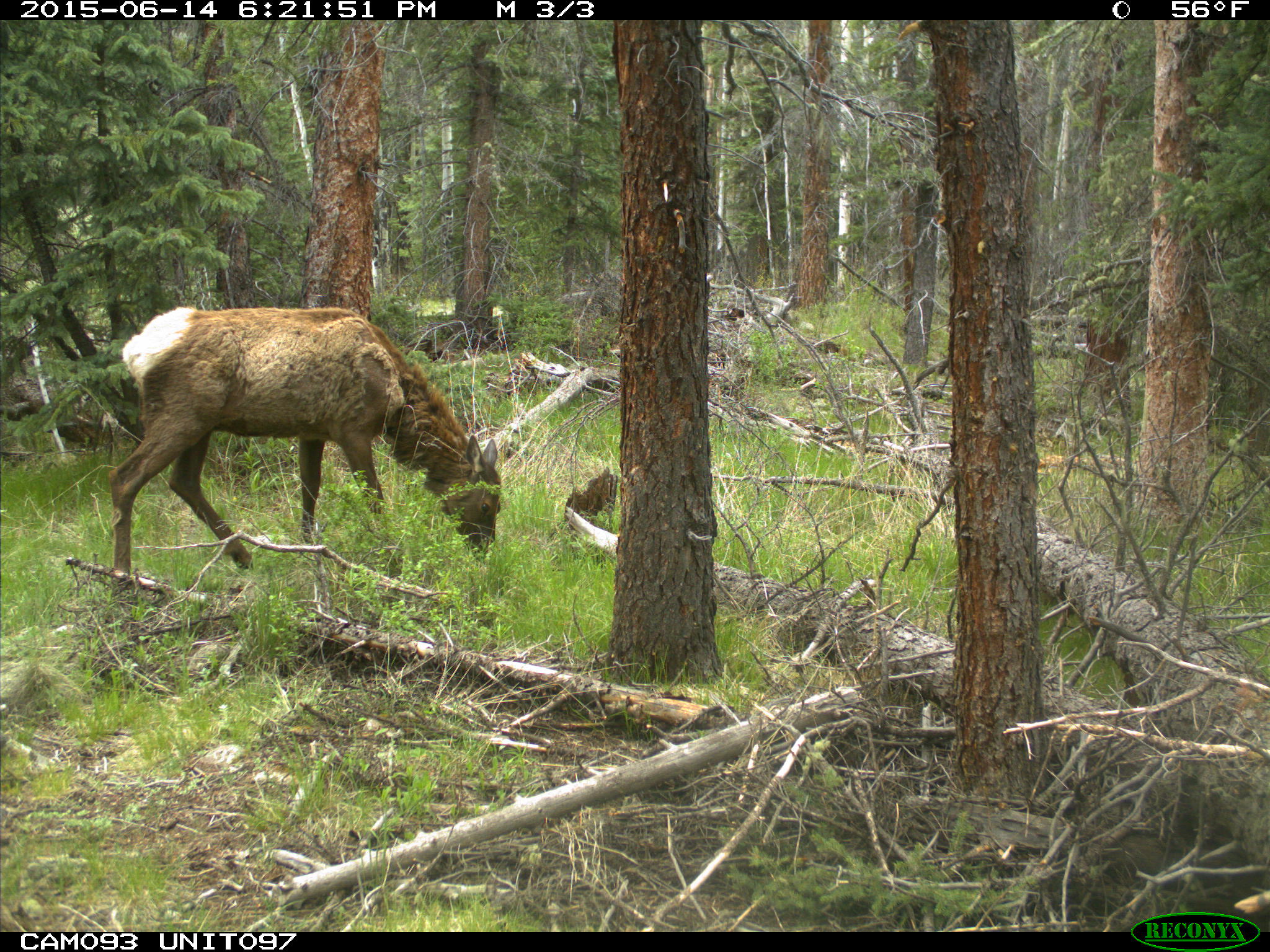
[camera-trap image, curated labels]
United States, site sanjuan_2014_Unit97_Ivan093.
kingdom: Animalia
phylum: Chordata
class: Mammalia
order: Artiodactyla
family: Cervidae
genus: Cervus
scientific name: Cervus elaphus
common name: red deer